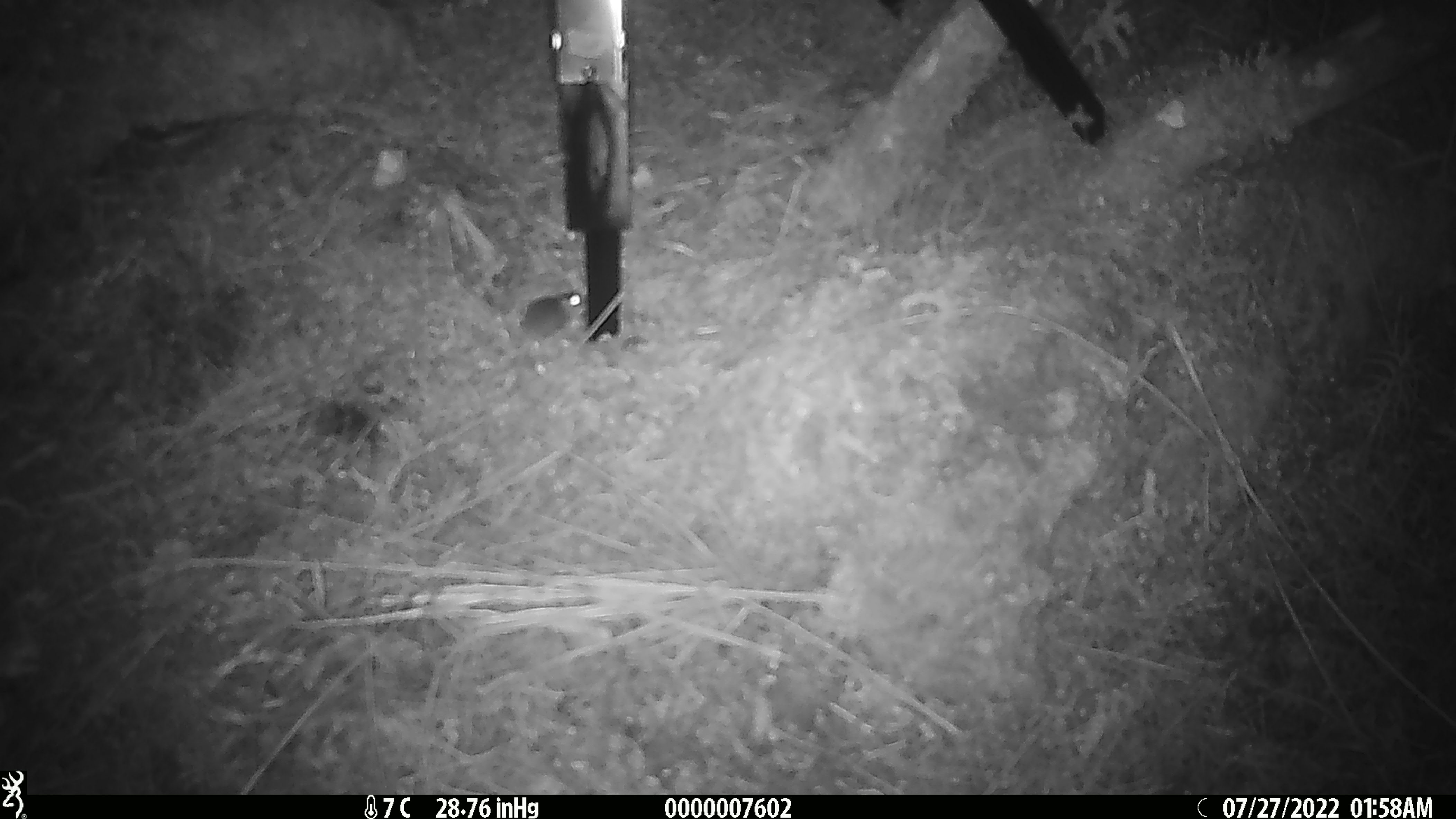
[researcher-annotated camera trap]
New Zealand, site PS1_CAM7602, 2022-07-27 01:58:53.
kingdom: Animalia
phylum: Chordata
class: Mammalia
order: Rodentia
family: Muridae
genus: Mus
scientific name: Mus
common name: mouse